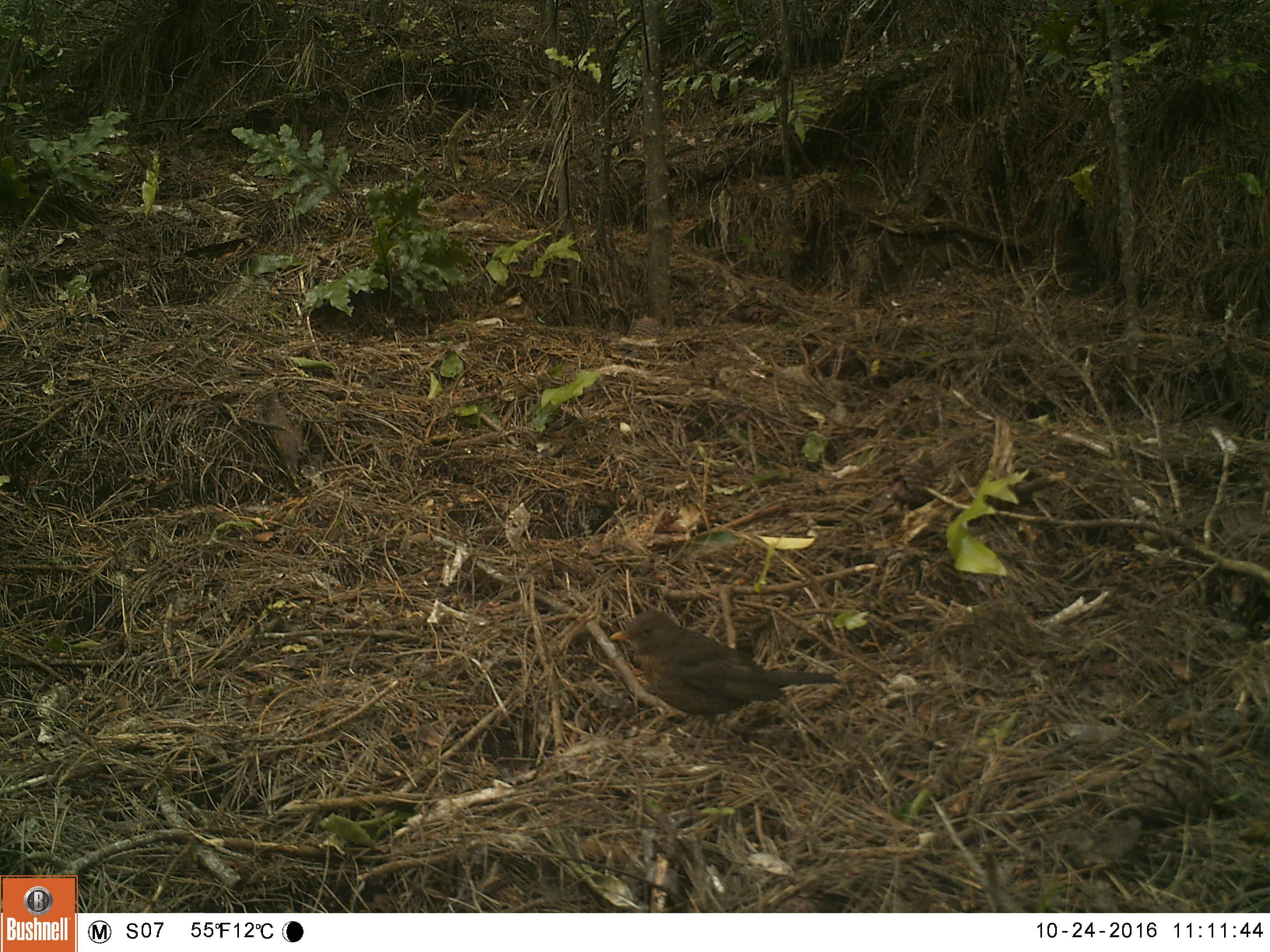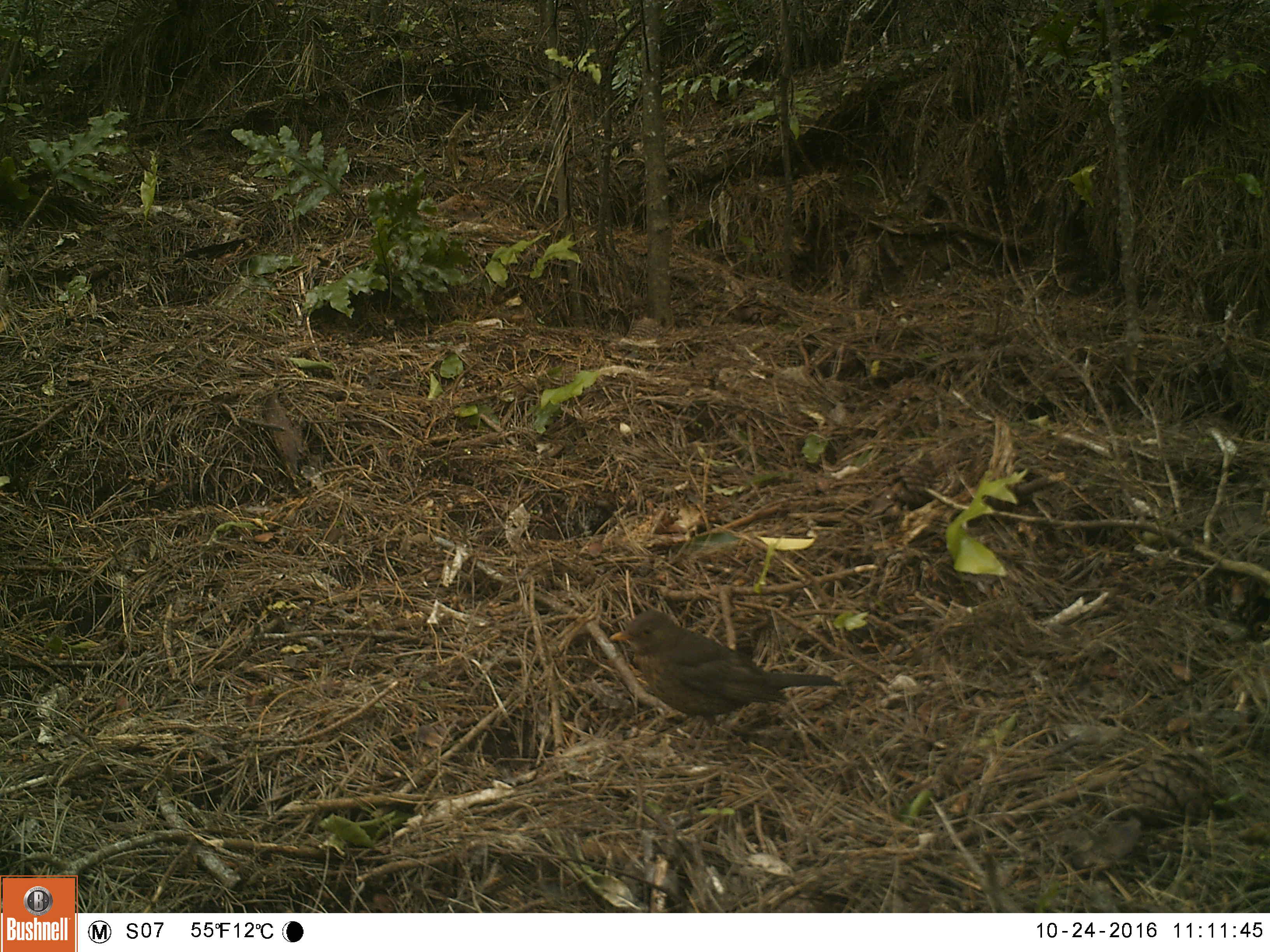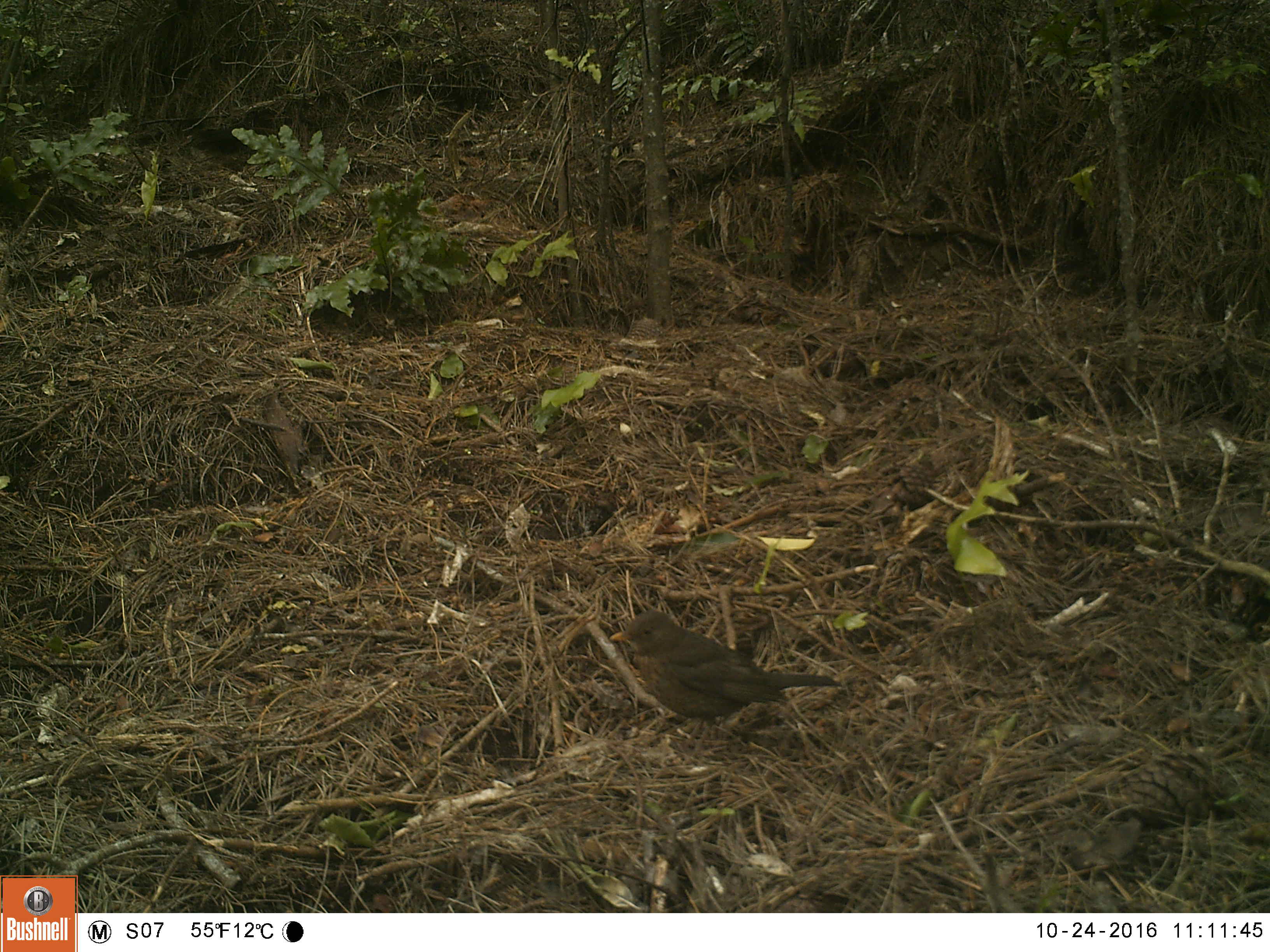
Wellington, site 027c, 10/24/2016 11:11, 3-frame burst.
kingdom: Animalia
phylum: Chordata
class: Aves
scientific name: Aves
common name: bird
Bird (Aves).